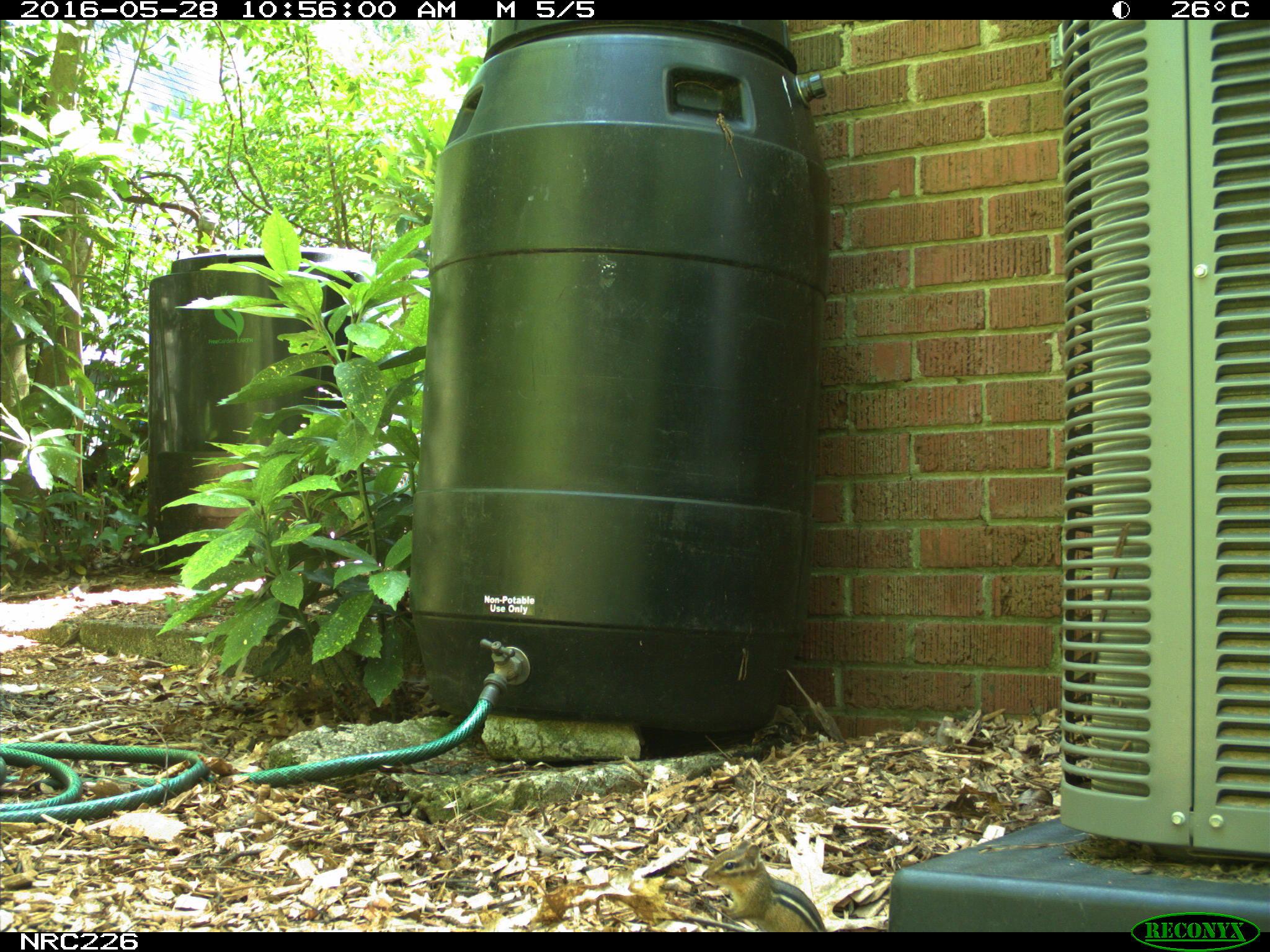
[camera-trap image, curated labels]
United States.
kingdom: Animalia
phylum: Chordata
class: Mammalia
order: Rodentia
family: Sciuridae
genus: Tamias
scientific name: Tamias striatus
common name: eastern chipmunk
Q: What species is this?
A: Eastern Chipmunk (Tamias striatus).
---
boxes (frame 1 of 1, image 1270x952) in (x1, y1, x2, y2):
Eastern Chipmunk: (697, 834, 832, 933)